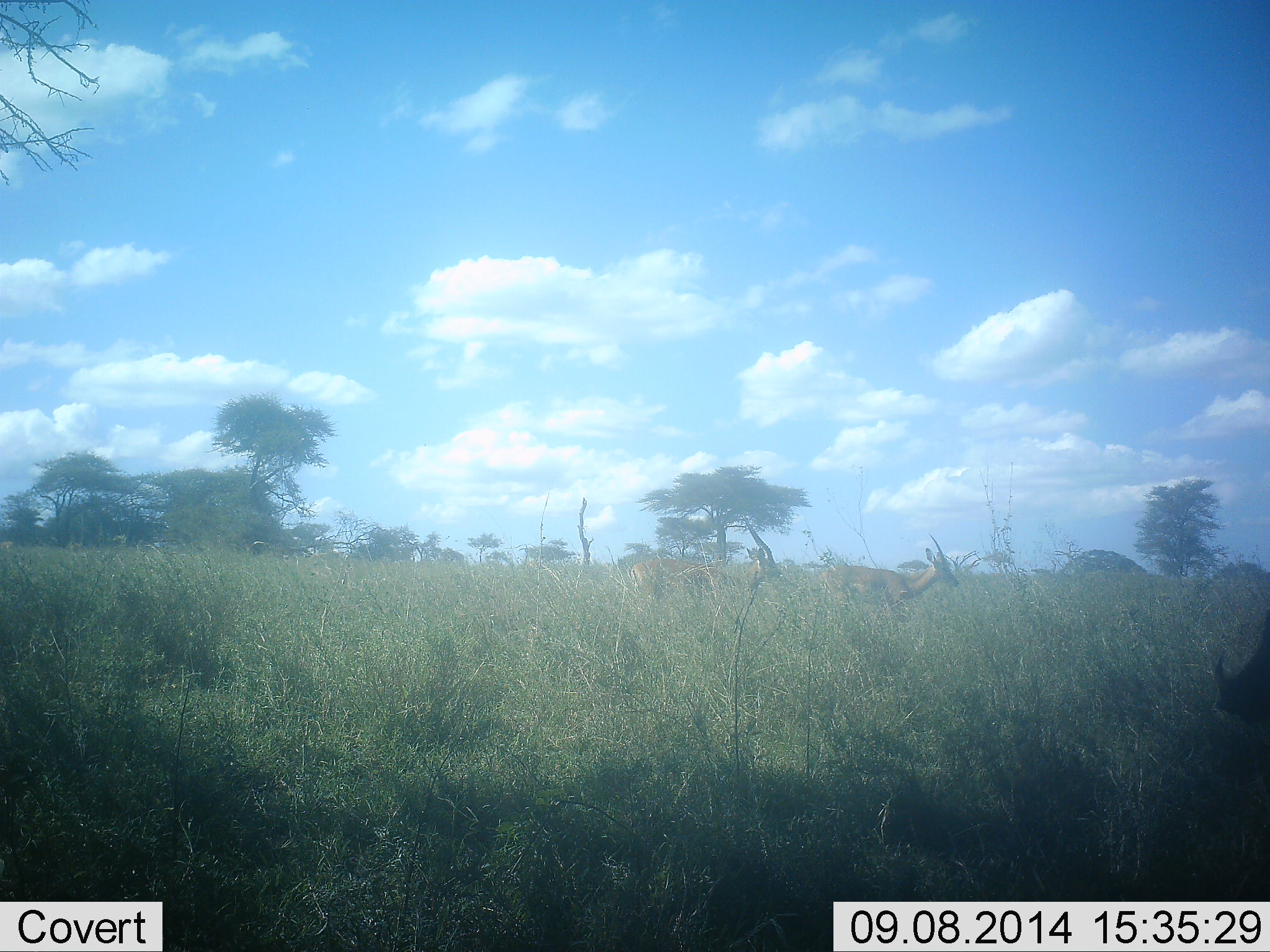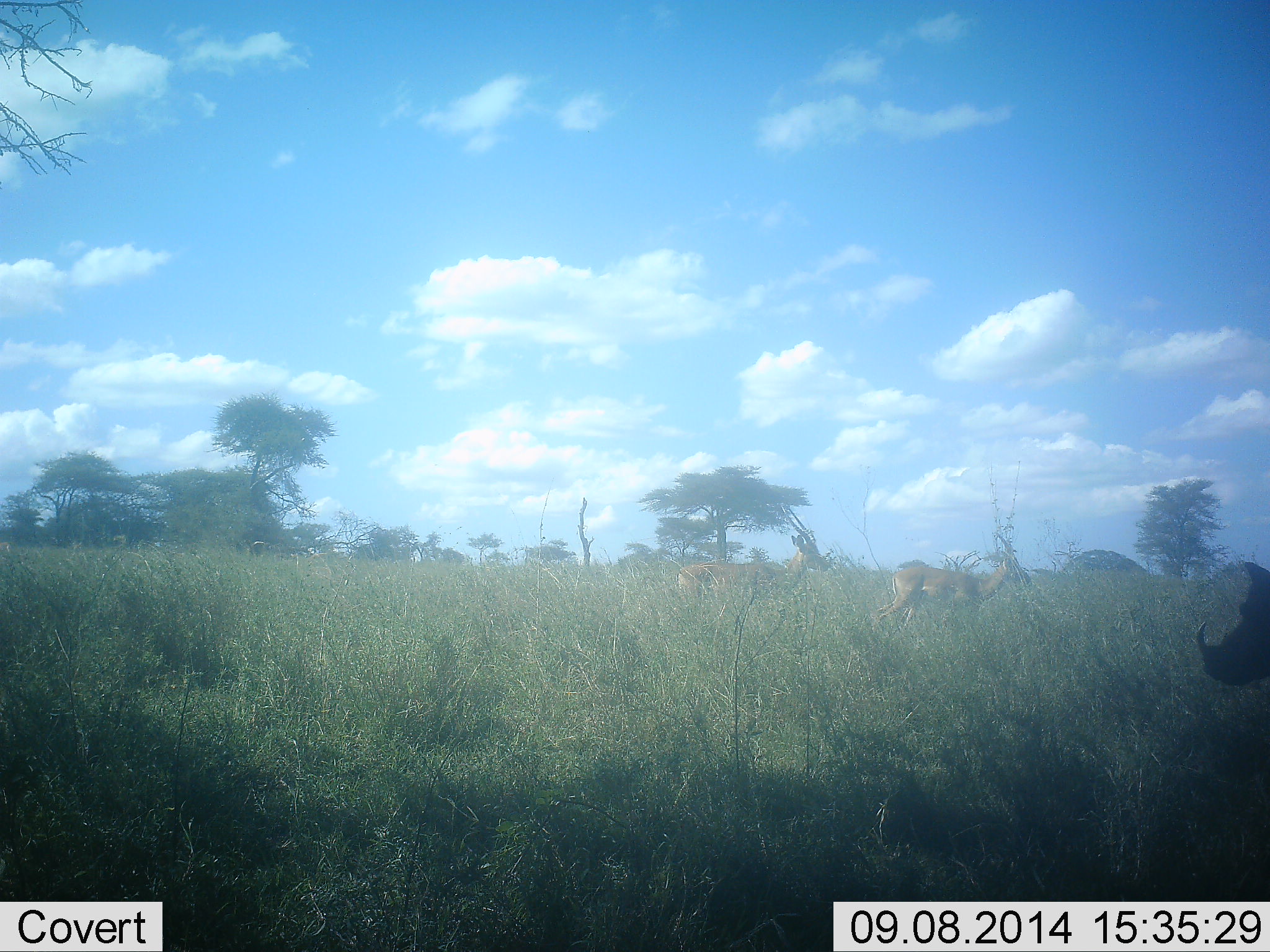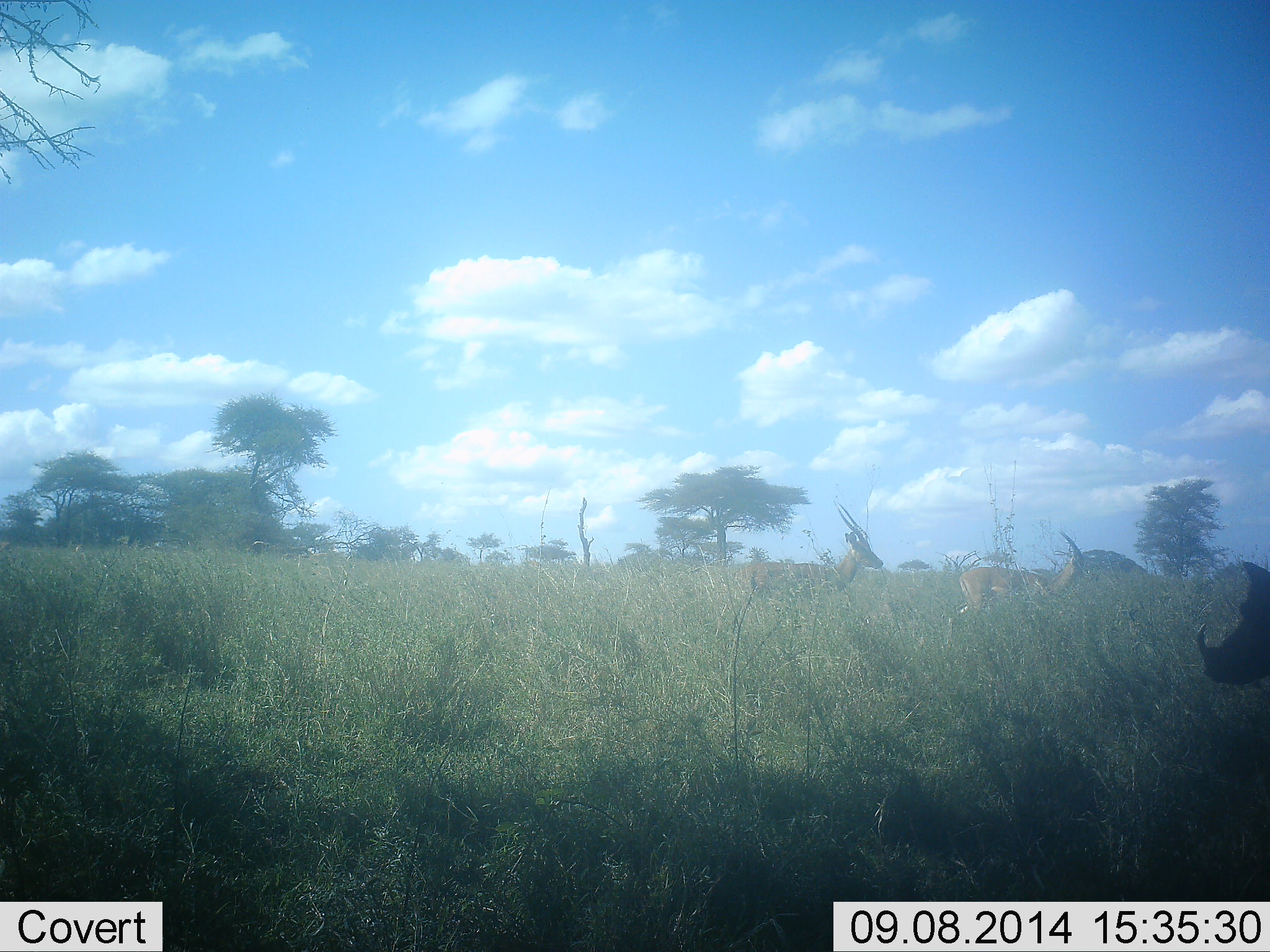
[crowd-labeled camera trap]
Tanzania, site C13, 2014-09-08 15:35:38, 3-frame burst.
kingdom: Animalia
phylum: Chordata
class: Mammalia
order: Artiodactyla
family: Bovidae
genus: Nanger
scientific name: Nanger granti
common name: grant's gazelle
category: gazellegrants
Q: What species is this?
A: Gazellegrants (grant's gazelle) (Nanger granti).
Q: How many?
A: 2.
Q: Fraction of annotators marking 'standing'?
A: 18%.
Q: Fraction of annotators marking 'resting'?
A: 0%.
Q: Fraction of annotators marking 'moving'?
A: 88%.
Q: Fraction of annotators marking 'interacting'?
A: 0%.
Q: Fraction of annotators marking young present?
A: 0%.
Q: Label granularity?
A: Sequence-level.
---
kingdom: Animalia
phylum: Chordata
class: Mammalia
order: Artiodactyla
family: Suidae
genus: Phacochoerus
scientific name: Phacochoerus africanus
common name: warthog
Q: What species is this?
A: Warthog (Phacochoerus africanus).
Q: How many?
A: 1.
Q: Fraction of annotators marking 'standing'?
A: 87%.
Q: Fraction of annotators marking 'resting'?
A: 0%.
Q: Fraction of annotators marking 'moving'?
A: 13%.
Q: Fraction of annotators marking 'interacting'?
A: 0%.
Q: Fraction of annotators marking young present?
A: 0%.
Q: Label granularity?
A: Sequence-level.